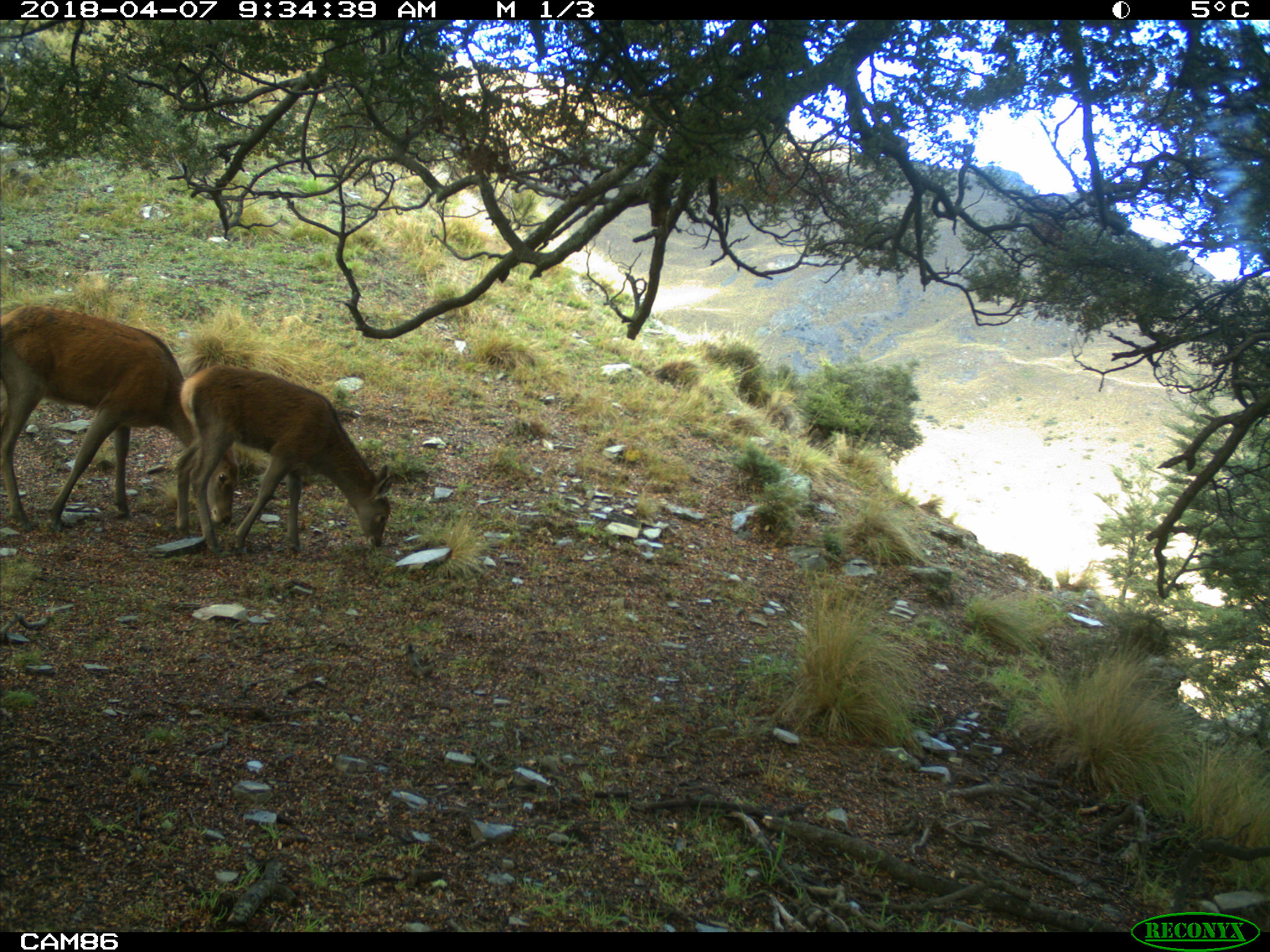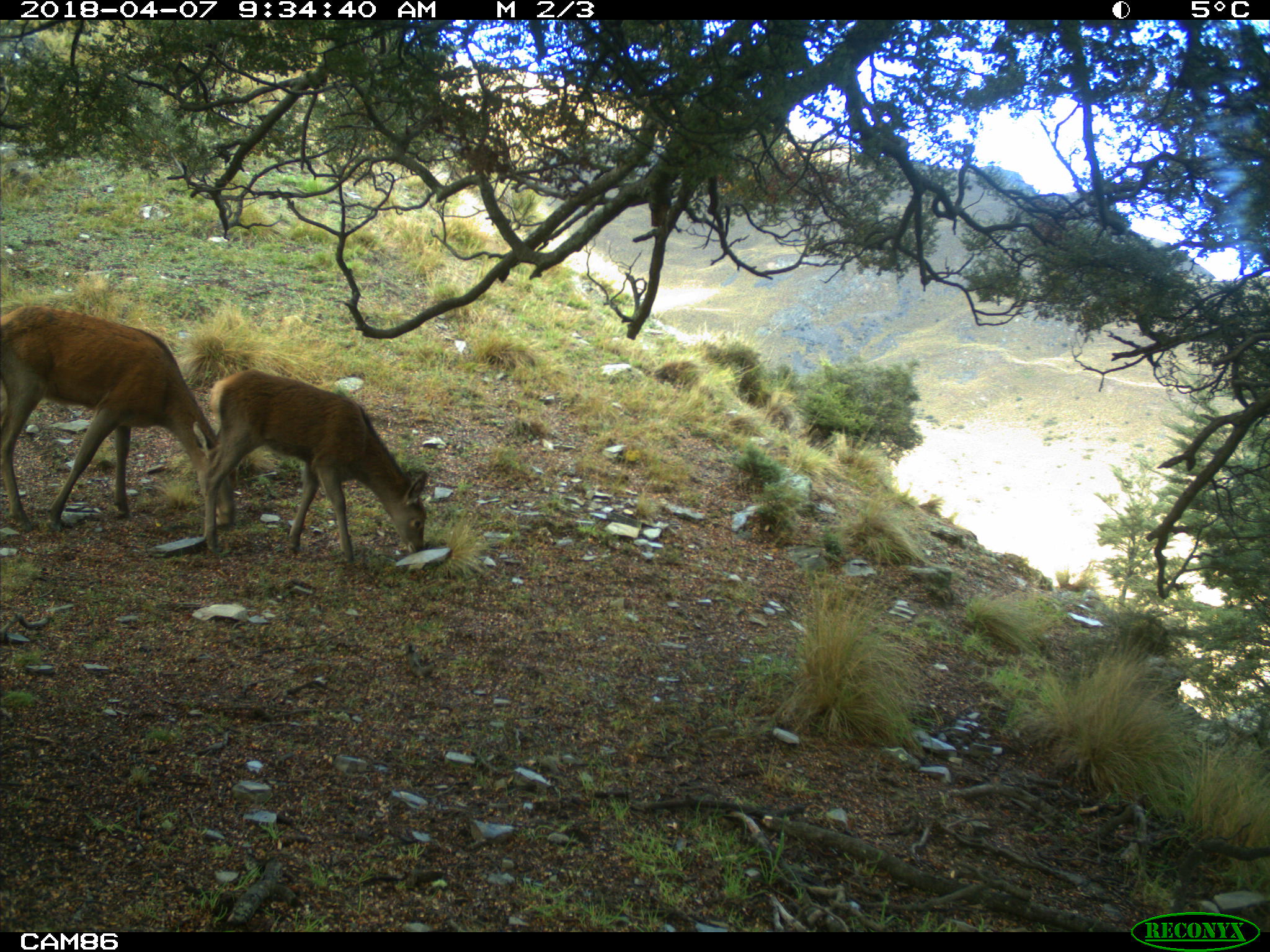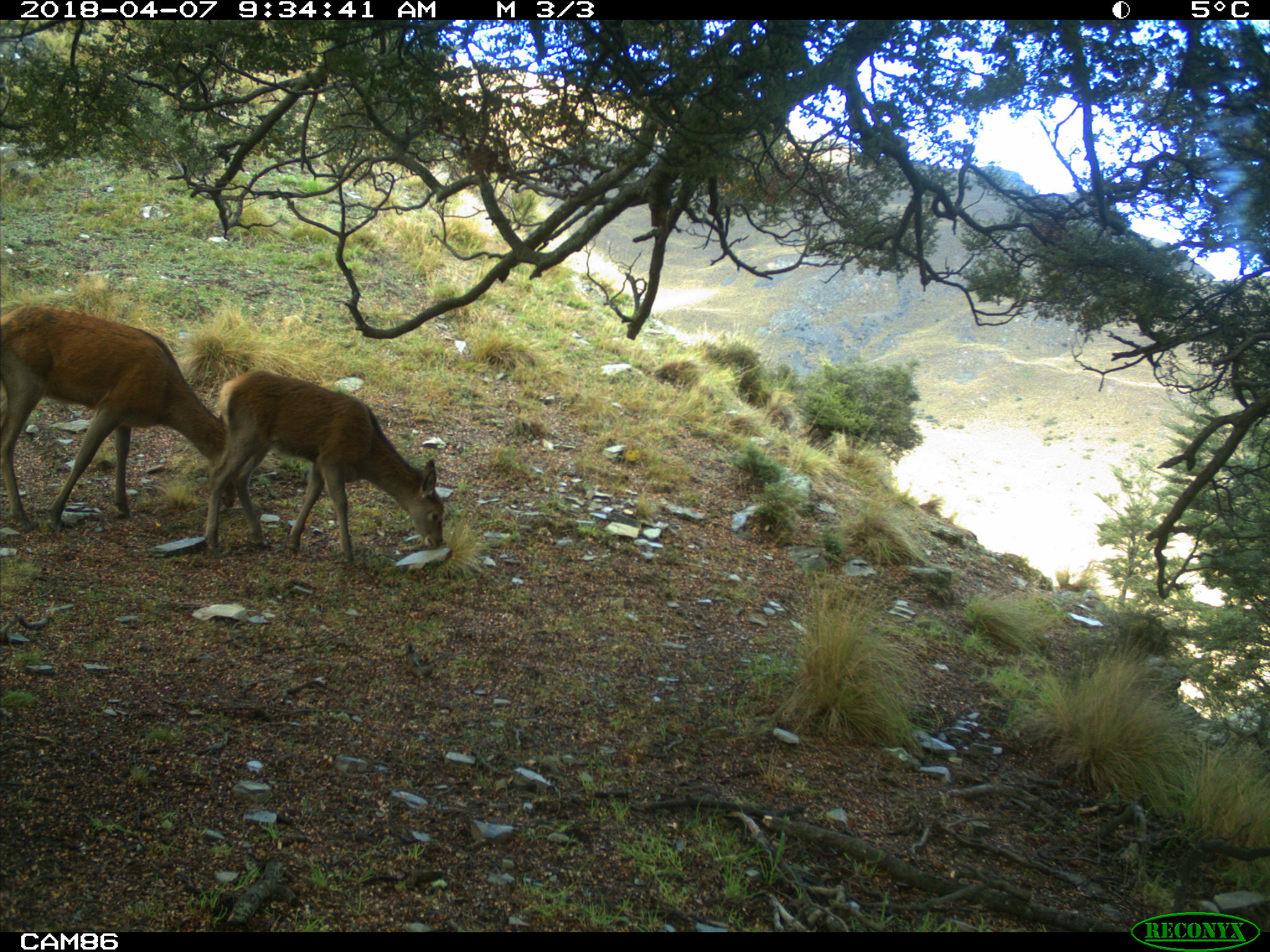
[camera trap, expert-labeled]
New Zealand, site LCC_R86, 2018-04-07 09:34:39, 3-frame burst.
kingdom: Animalia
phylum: Chordata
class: Mammalia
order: Artiodactyla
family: Cervidae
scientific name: Cervidae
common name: deer